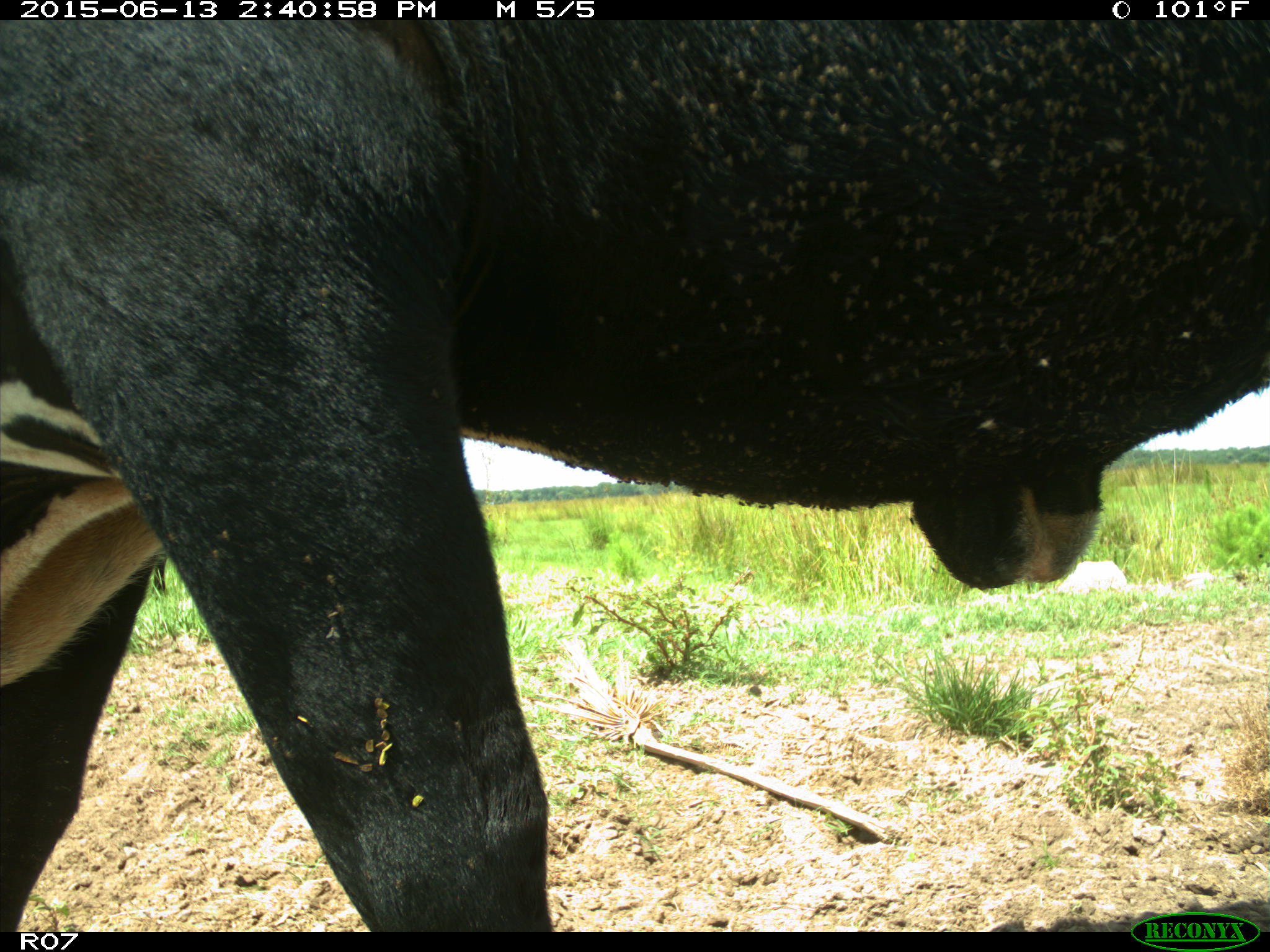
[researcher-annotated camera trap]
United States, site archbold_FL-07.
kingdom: Animalia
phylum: Chordata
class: Mammalia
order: Artiodactyla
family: Bovidae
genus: Bos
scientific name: Bos taurus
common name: domestic cow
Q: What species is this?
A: Bos taurus (domestic cow).